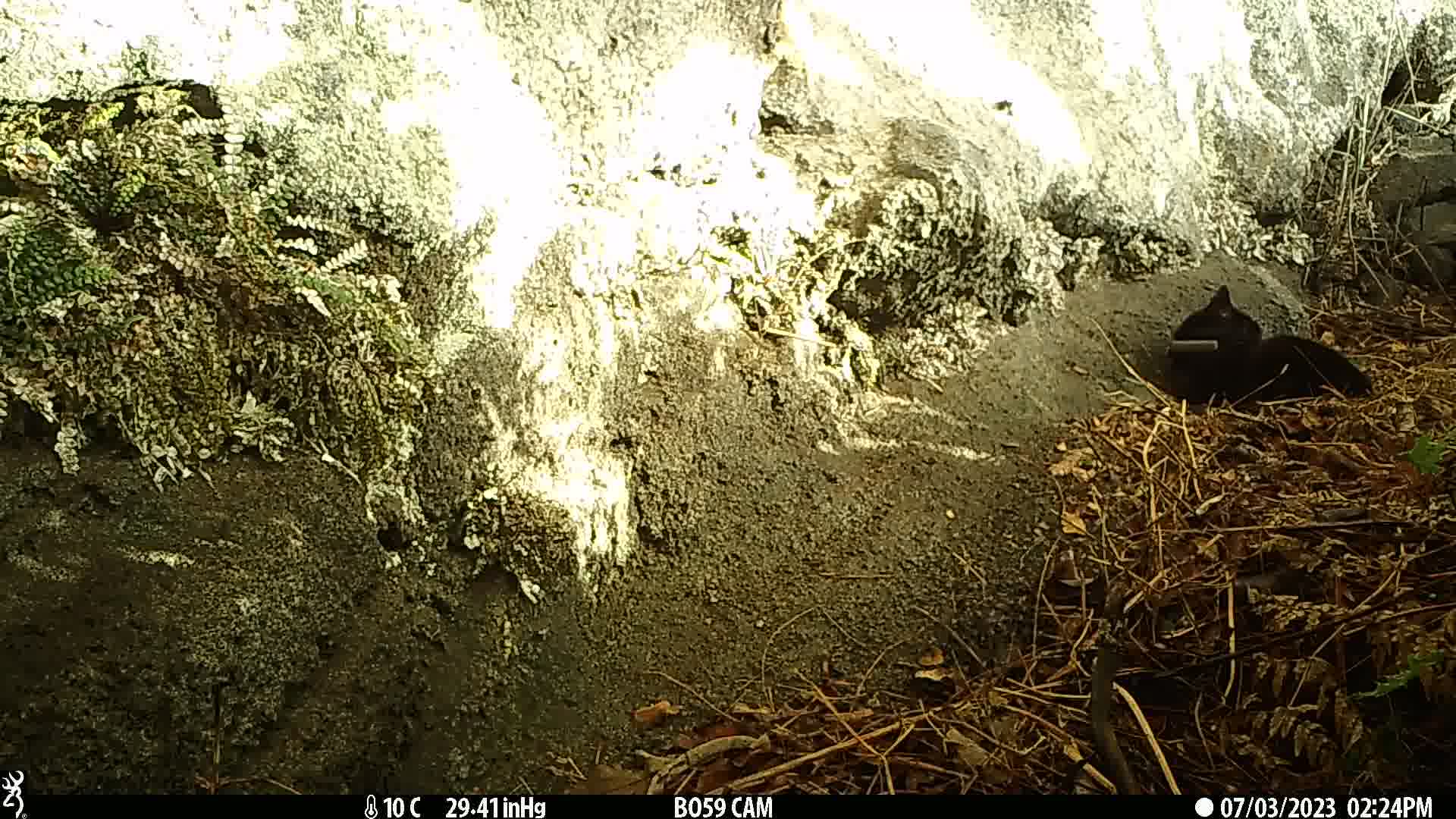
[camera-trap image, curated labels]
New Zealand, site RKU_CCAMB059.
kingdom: Animalia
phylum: Chordata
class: Mammalia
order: Carnivora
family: Felidae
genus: Felis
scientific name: Felis catus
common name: domestic cat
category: cat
Cat (domestic cat) (Felis catus).